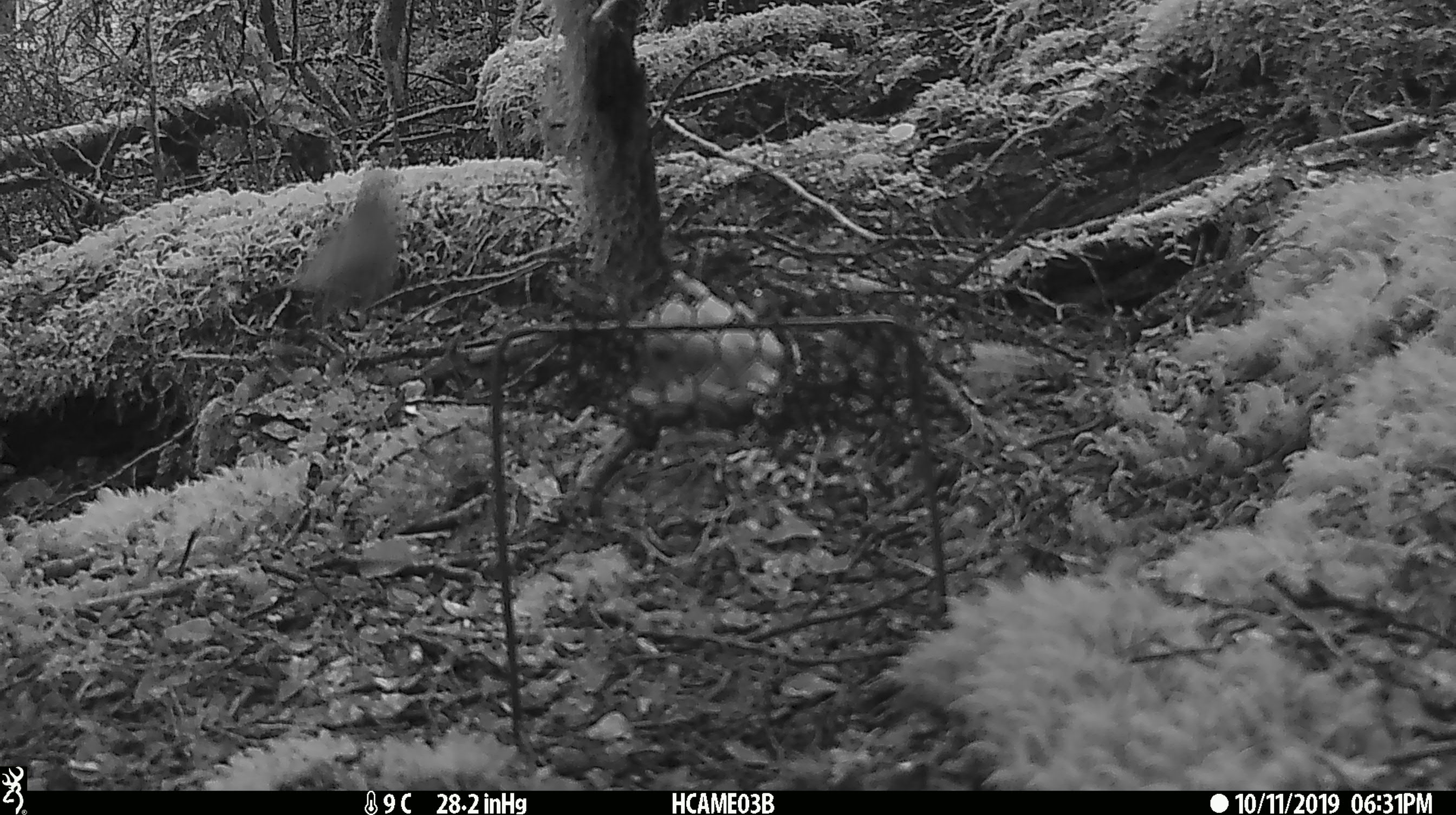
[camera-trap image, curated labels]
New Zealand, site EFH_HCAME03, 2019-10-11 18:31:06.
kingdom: Animalia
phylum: Chordata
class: Aves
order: Passeriformes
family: Turdidae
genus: Turdus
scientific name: Turdus philomelos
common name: song thrush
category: thrush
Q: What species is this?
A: Thrush (song thrush) (Turdus philomelos).